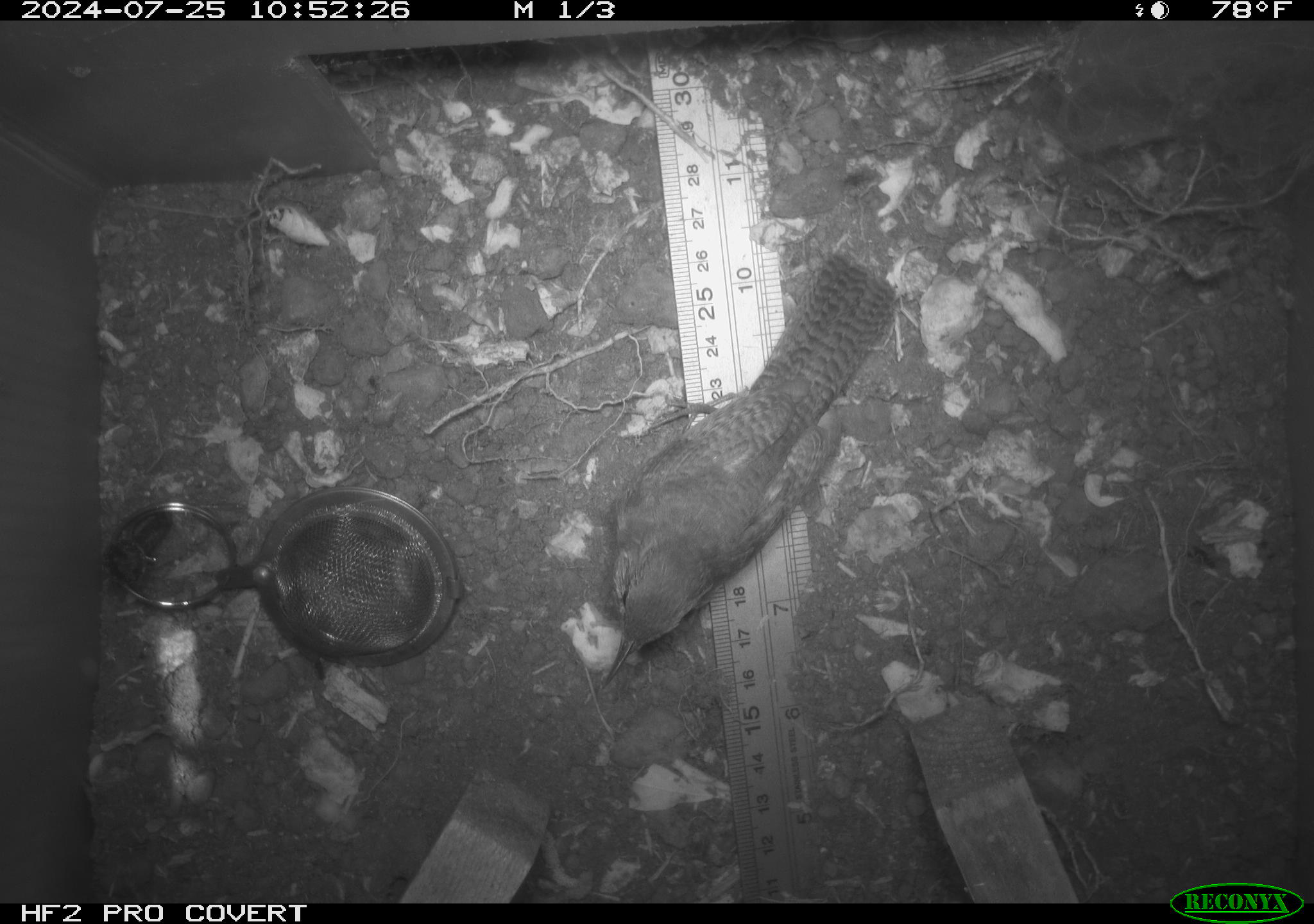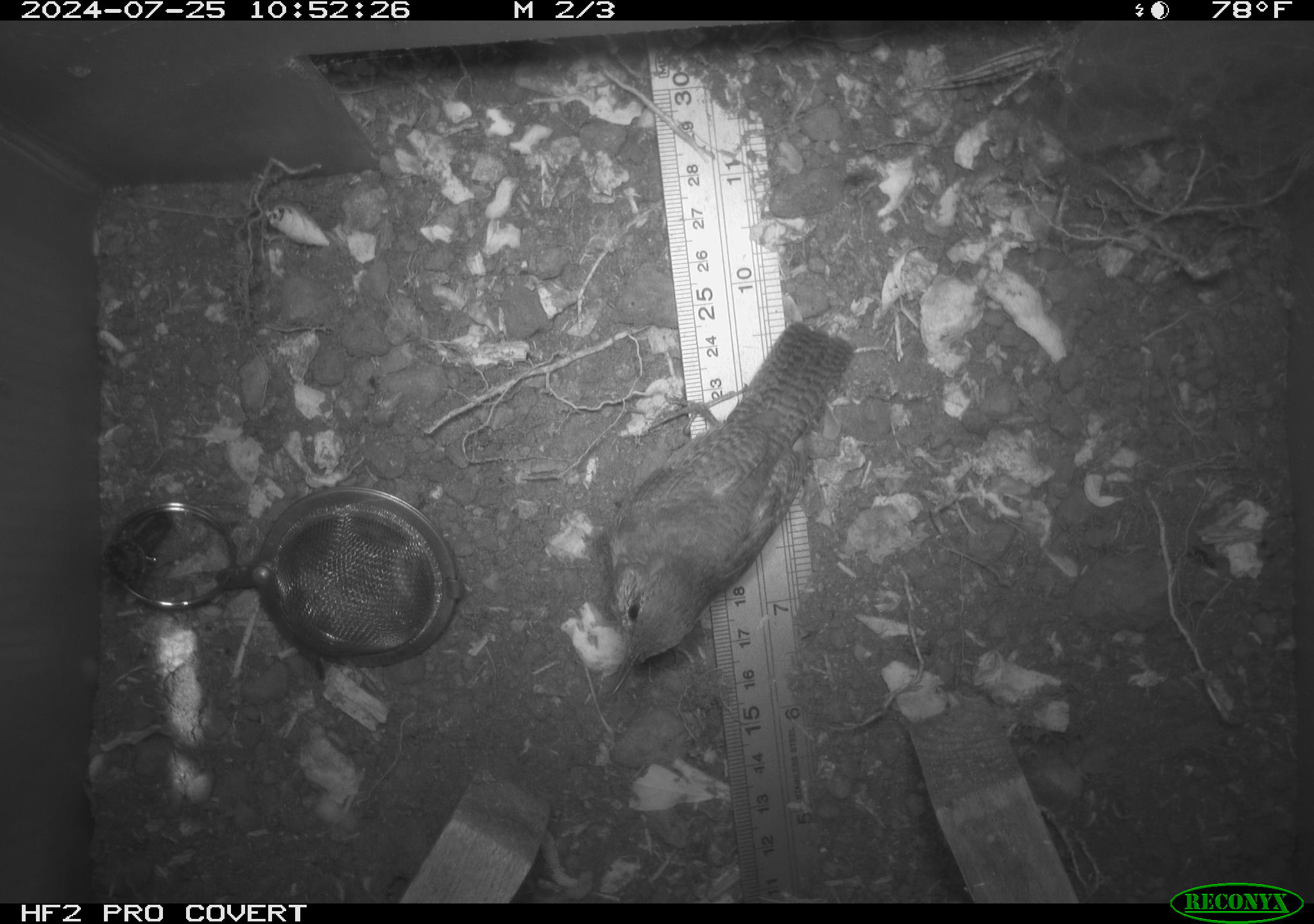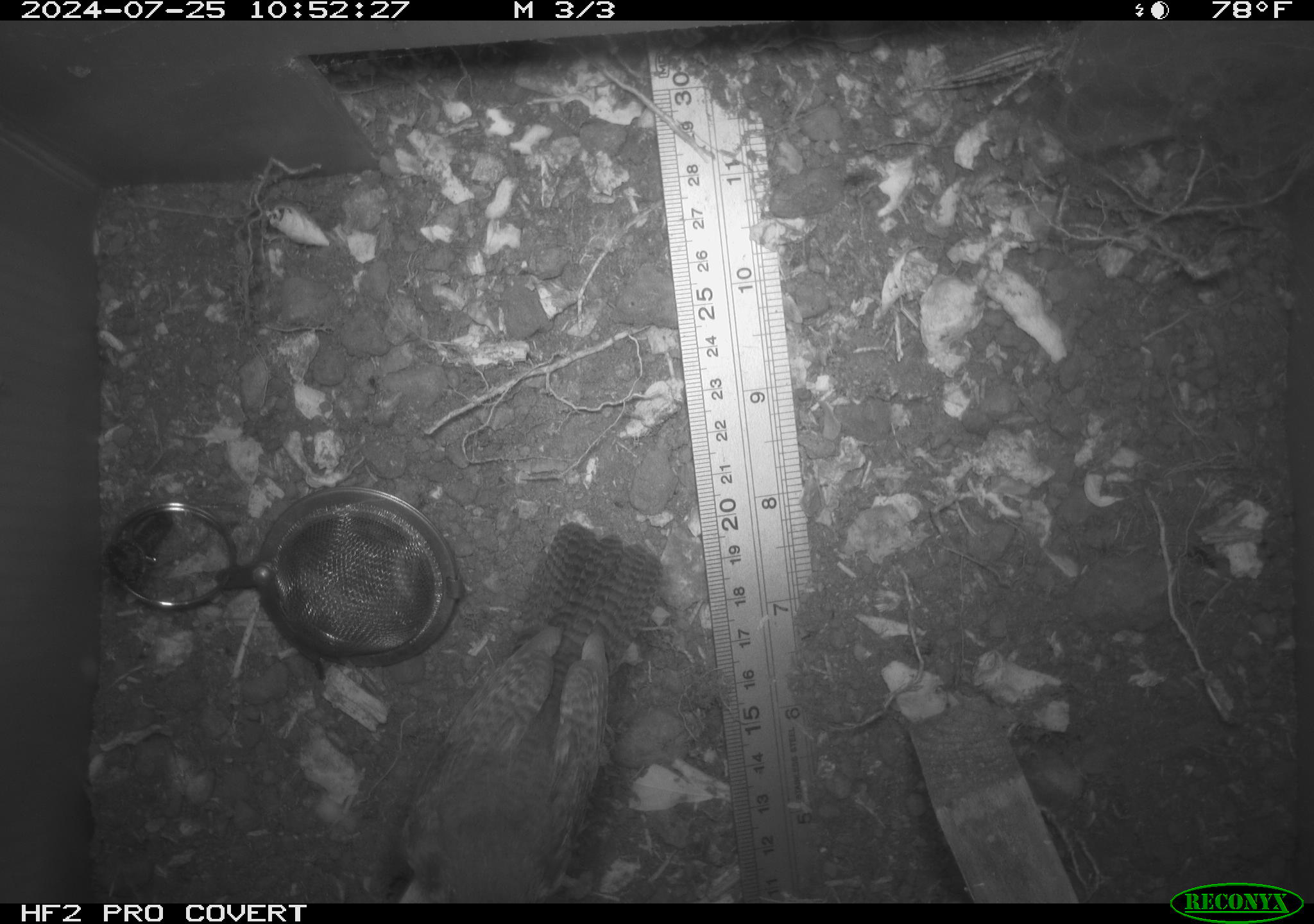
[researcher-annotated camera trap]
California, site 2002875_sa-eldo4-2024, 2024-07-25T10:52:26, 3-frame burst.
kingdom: Animalia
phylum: Chordata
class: Aves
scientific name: Aves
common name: bird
Bird (Aves).